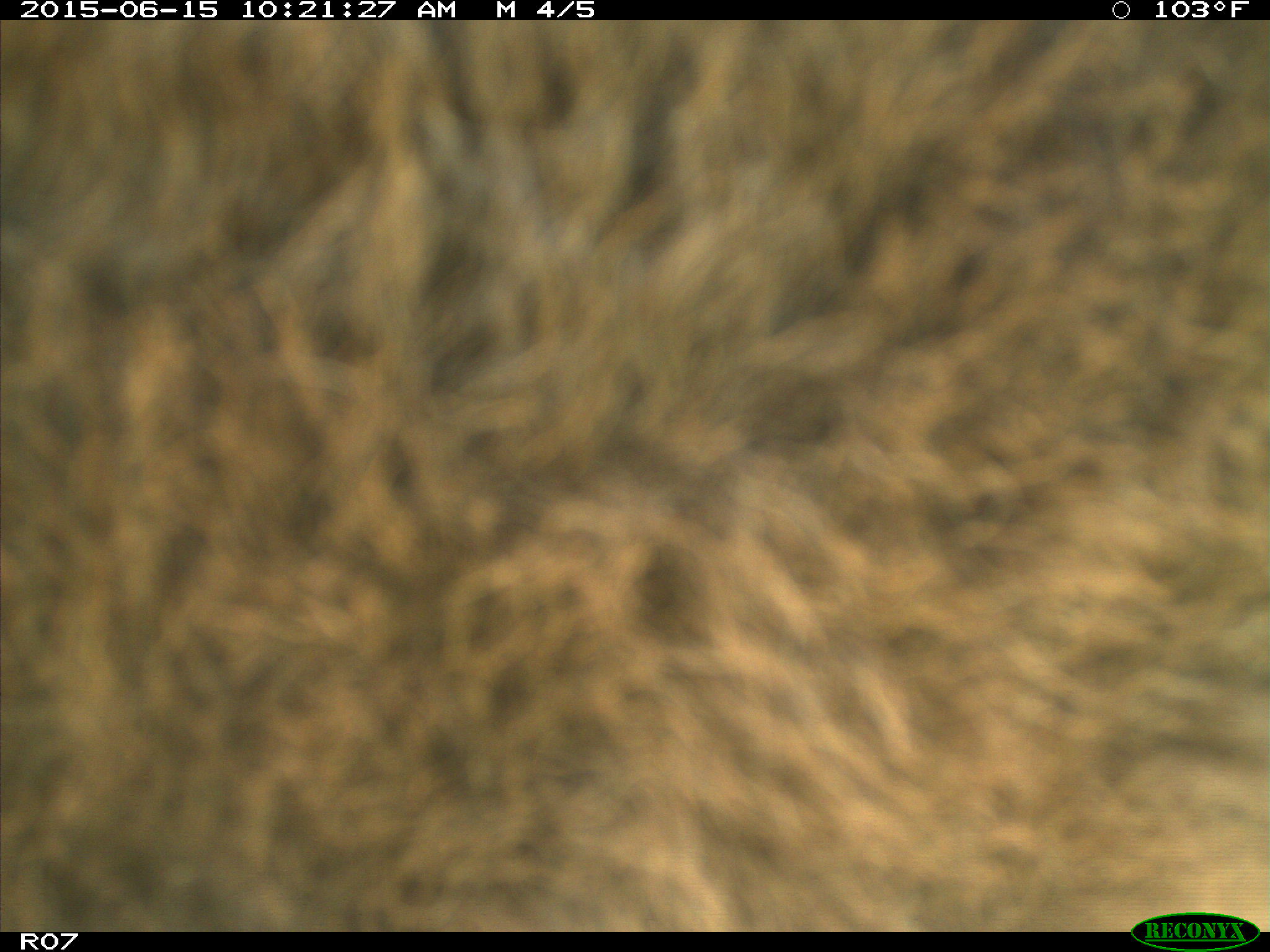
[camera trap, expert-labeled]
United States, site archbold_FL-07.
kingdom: Animalia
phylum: Chordata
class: Mammalia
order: Artiodactyla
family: Bovidae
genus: Bos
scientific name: Bos taurus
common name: domestic cow